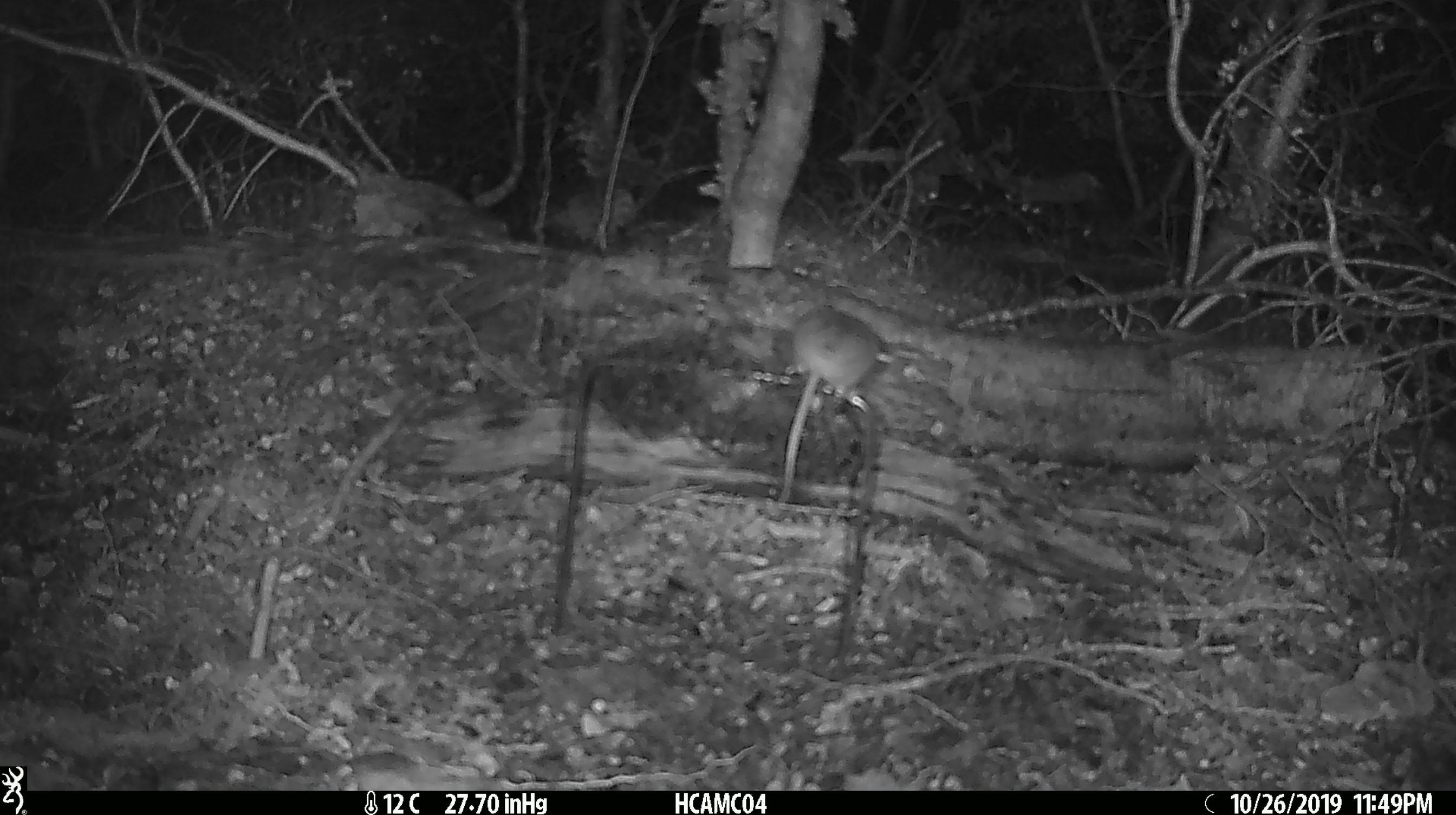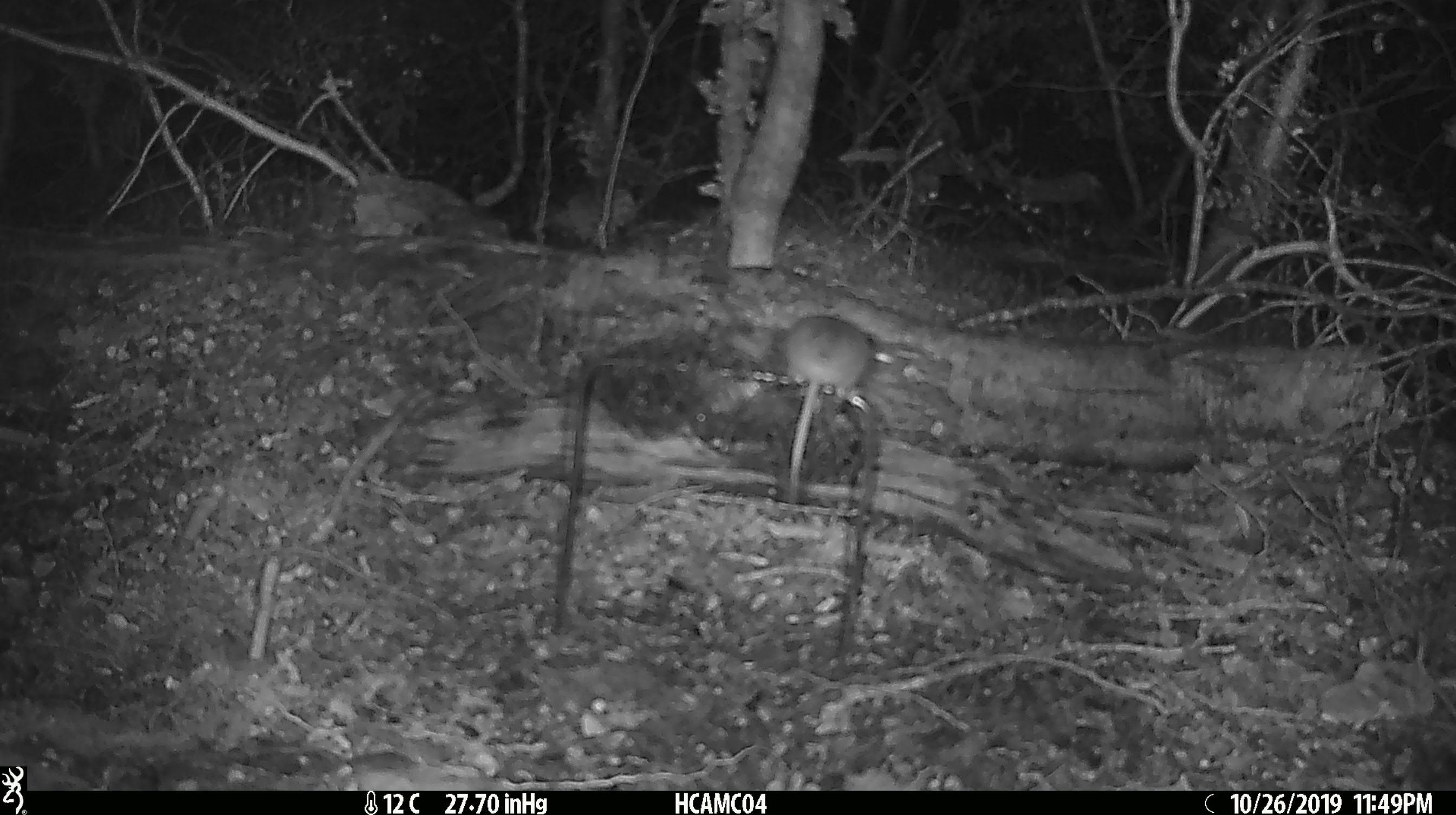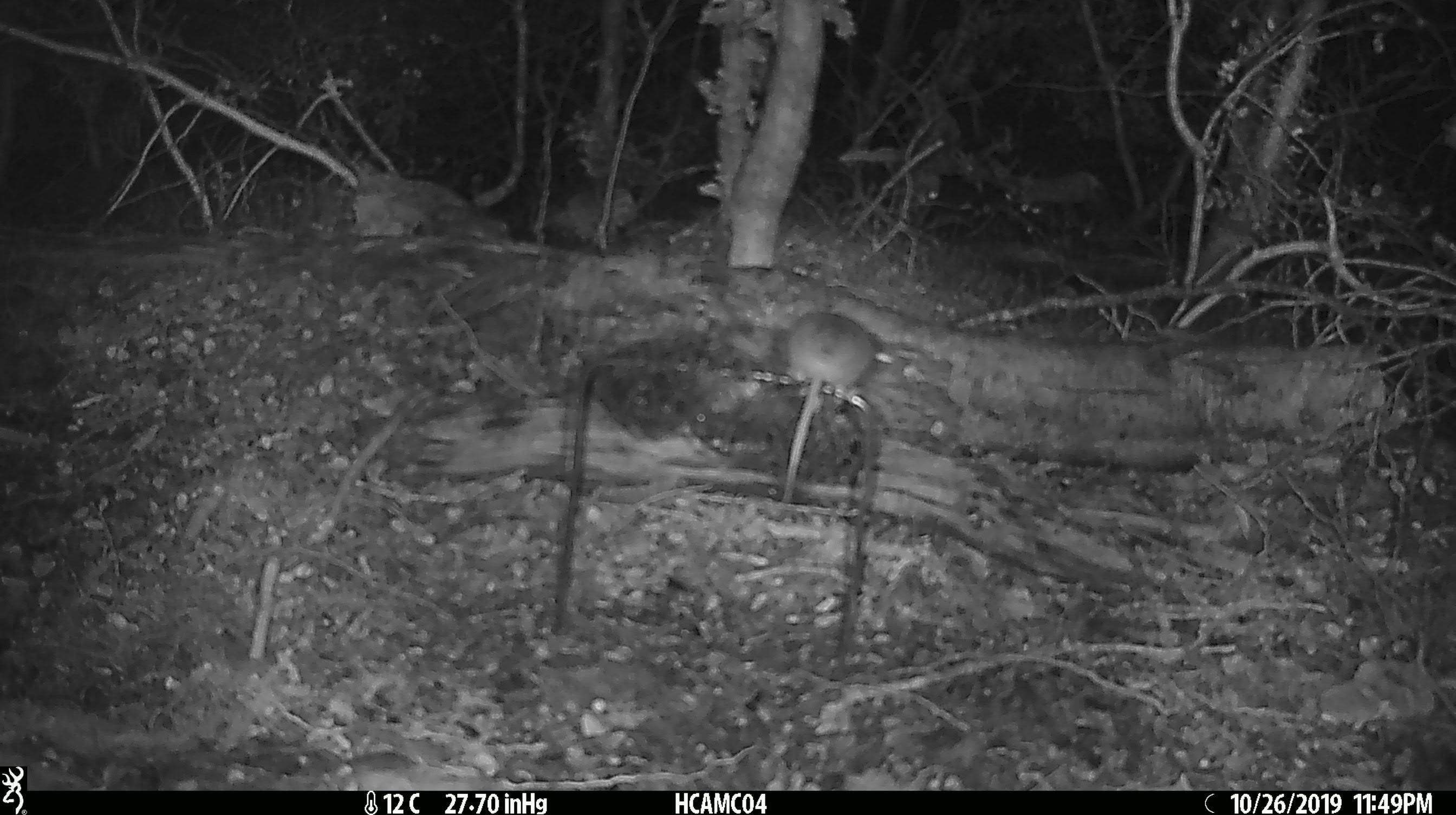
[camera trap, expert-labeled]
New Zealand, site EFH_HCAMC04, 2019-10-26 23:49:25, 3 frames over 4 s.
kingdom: Animalia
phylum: Chordata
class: Mammalia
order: Rodentia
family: Muridae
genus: Mus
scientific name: Mus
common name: mouse